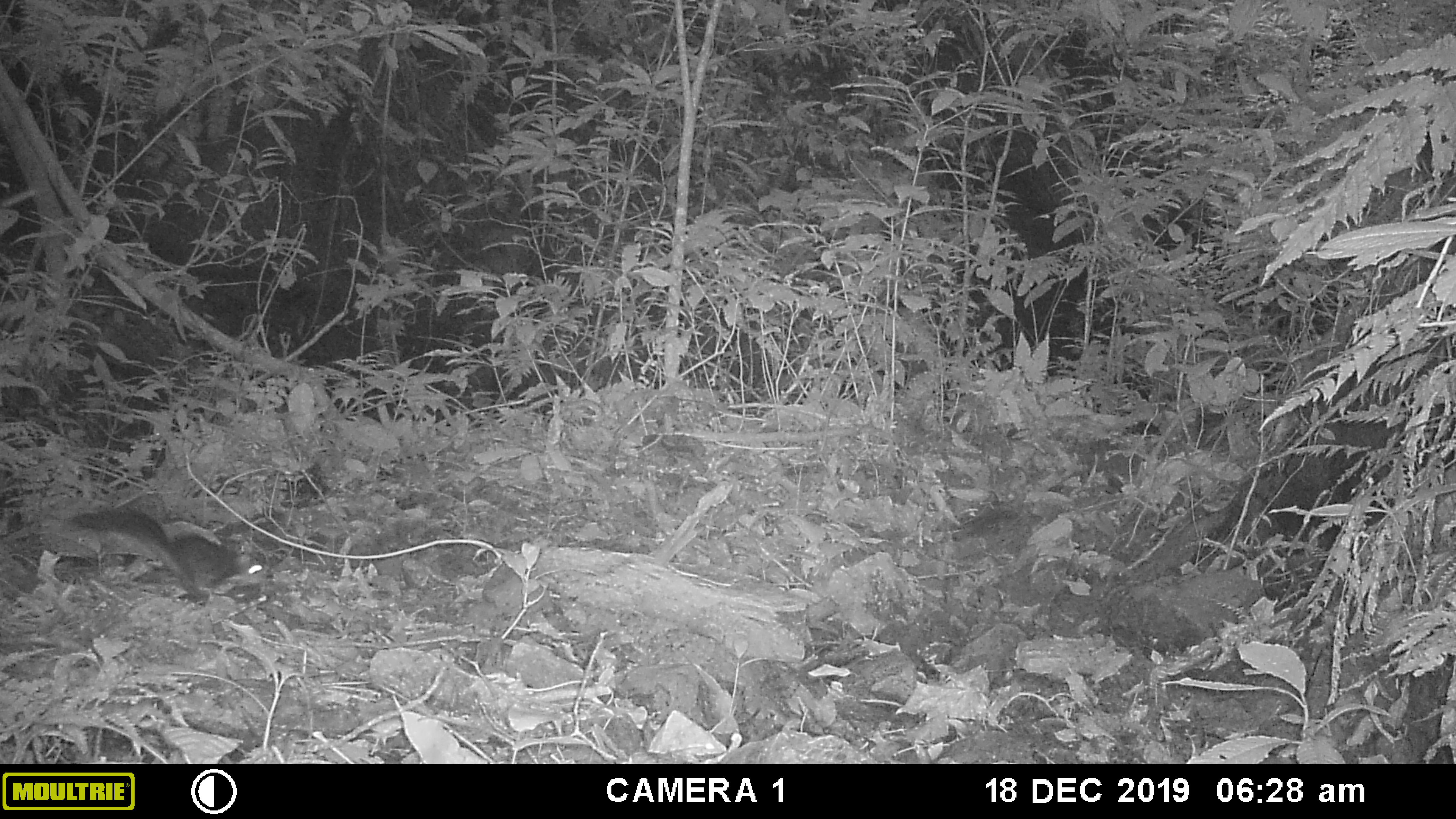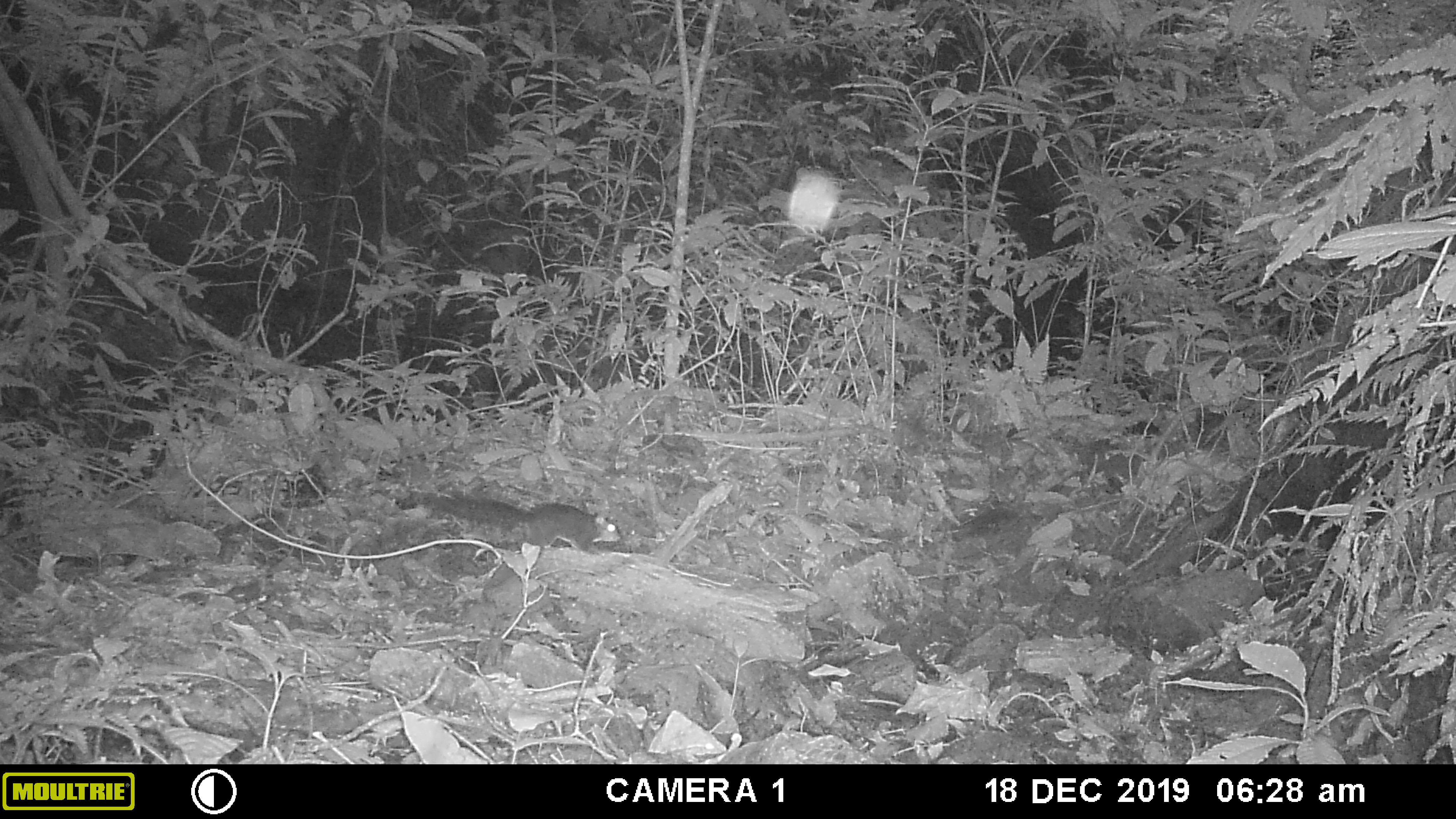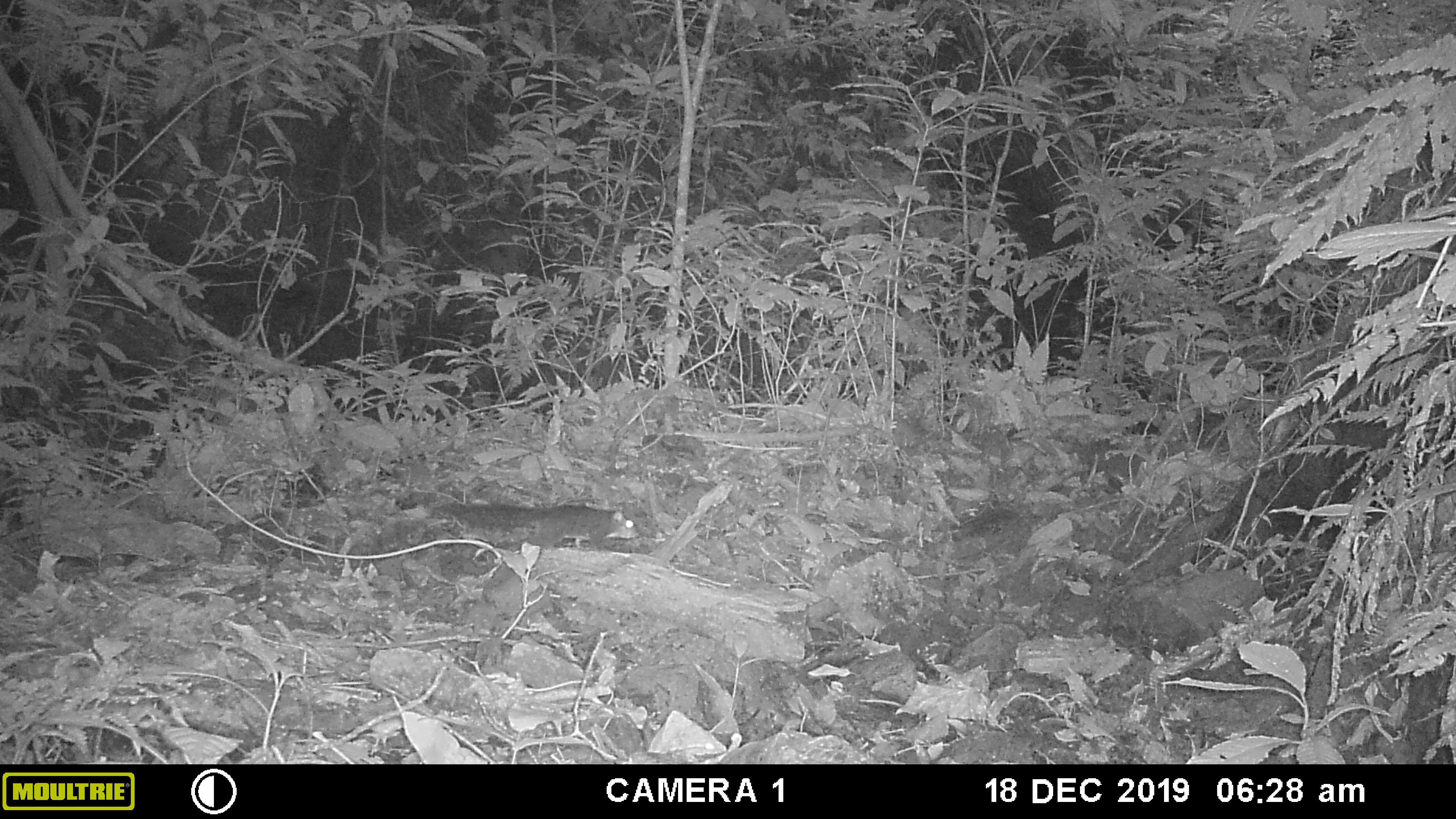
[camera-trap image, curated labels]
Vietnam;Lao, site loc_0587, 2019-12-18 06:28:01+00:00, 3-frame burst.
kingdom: Animalia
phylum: Chordata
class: Mammalia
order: Rodentia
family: Sciuridae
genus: Dremomys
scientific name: Dremomys rufigenis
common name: red-cheeked squirrel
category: red cheeked squirrel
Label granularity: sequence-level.